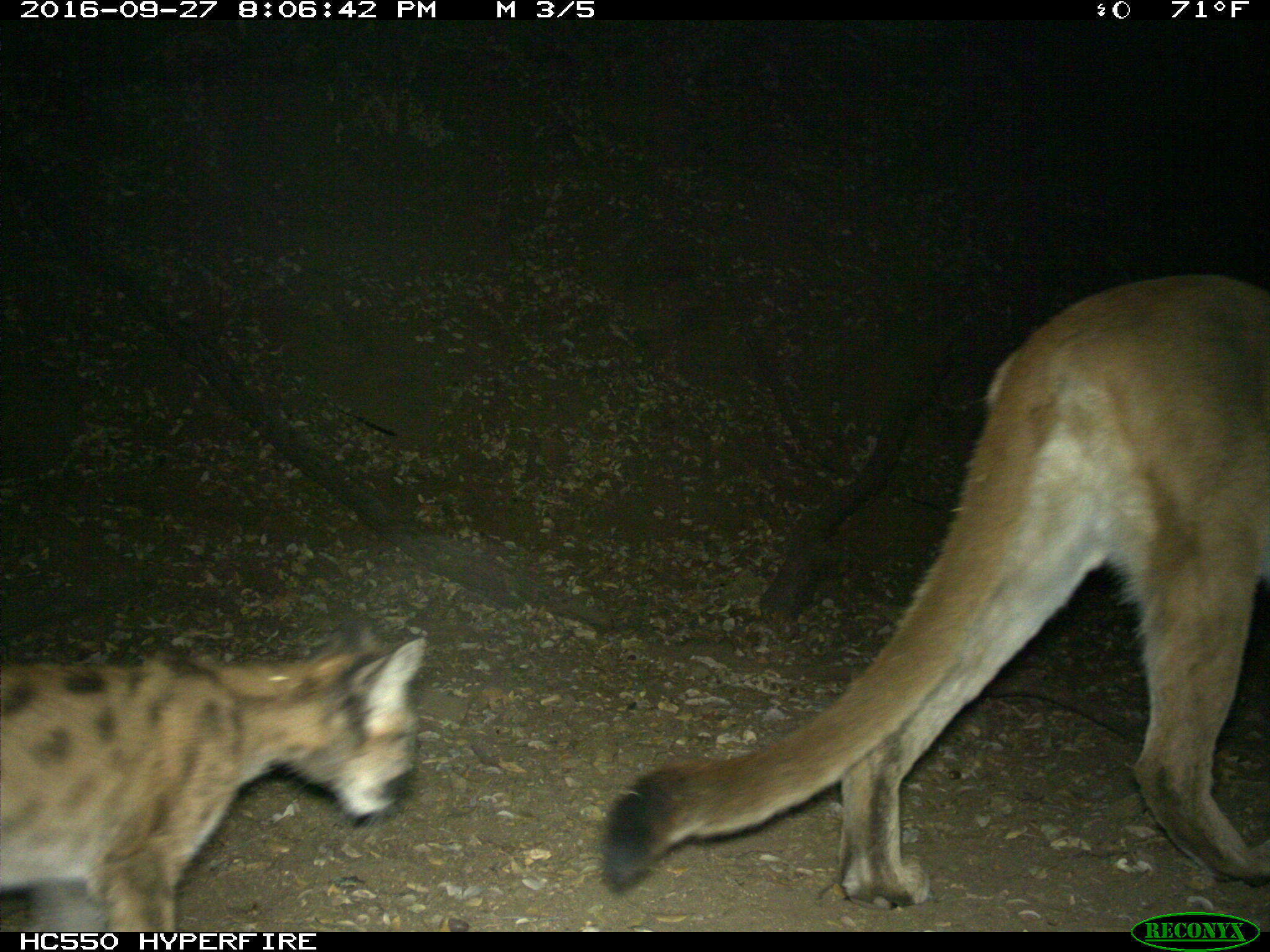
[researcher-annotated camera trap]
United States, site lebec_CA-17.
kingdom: Animalia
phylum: Chordata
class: Mammalia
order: Carnivora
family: Felidae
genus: Puma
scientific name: Puma concolor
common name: mountain lion